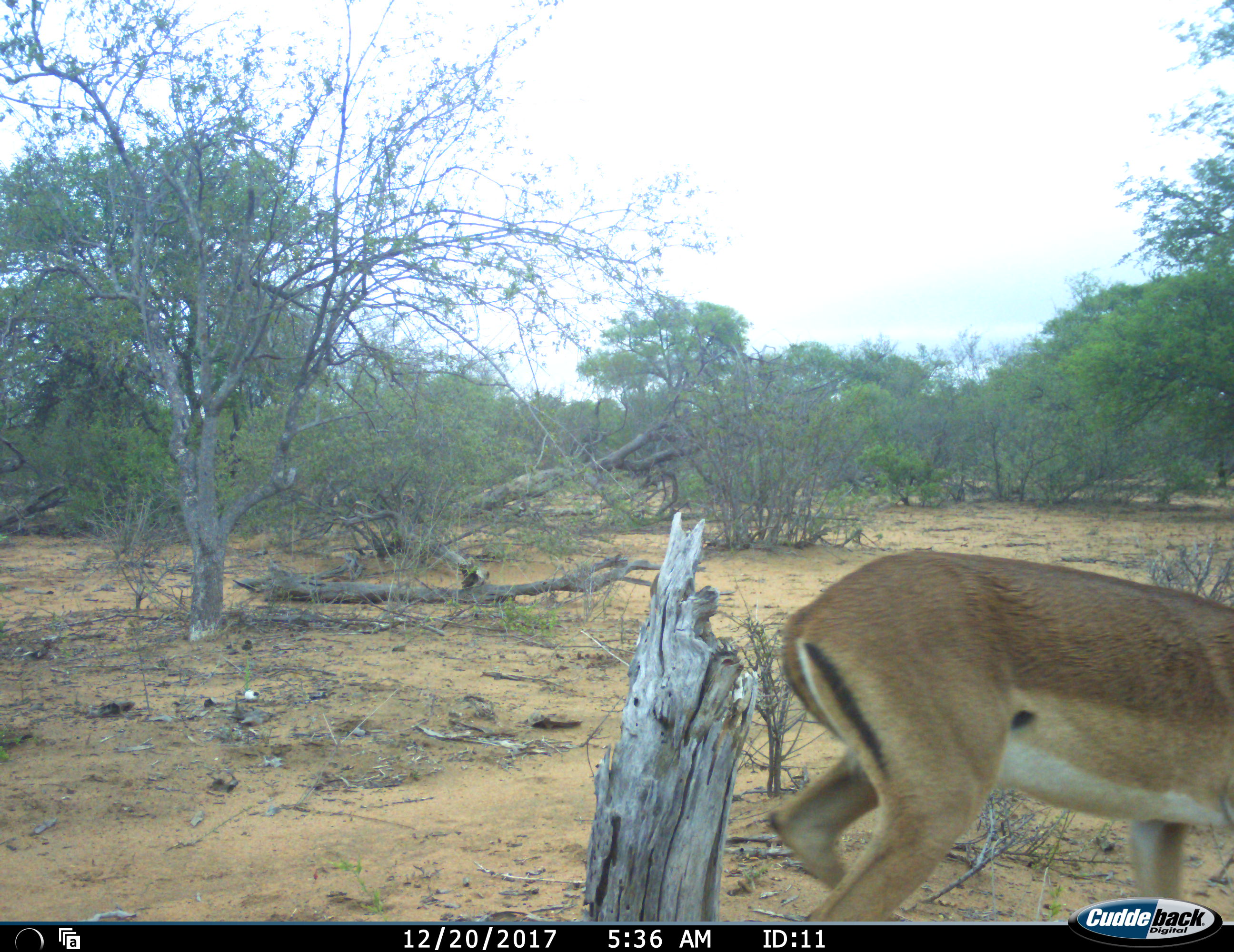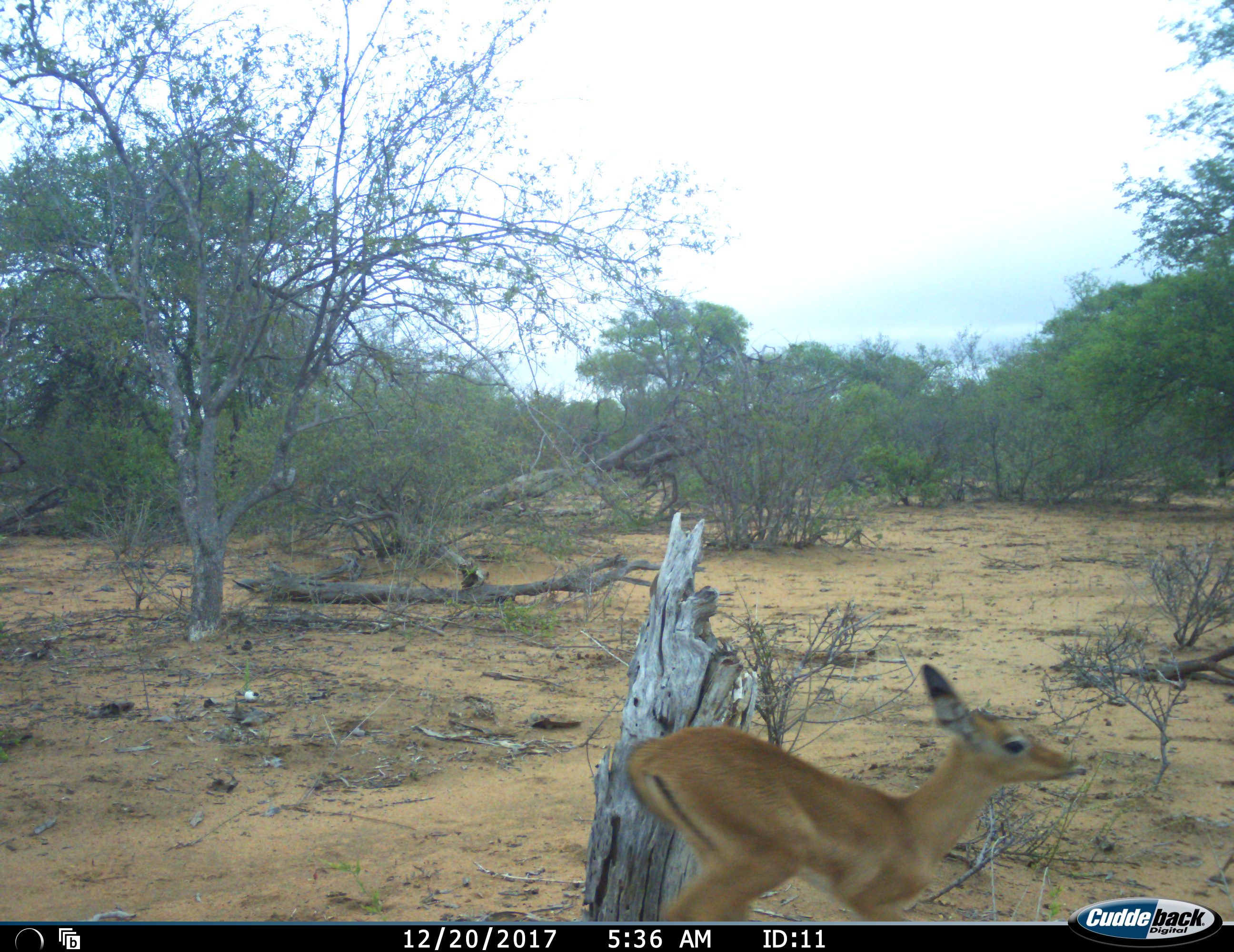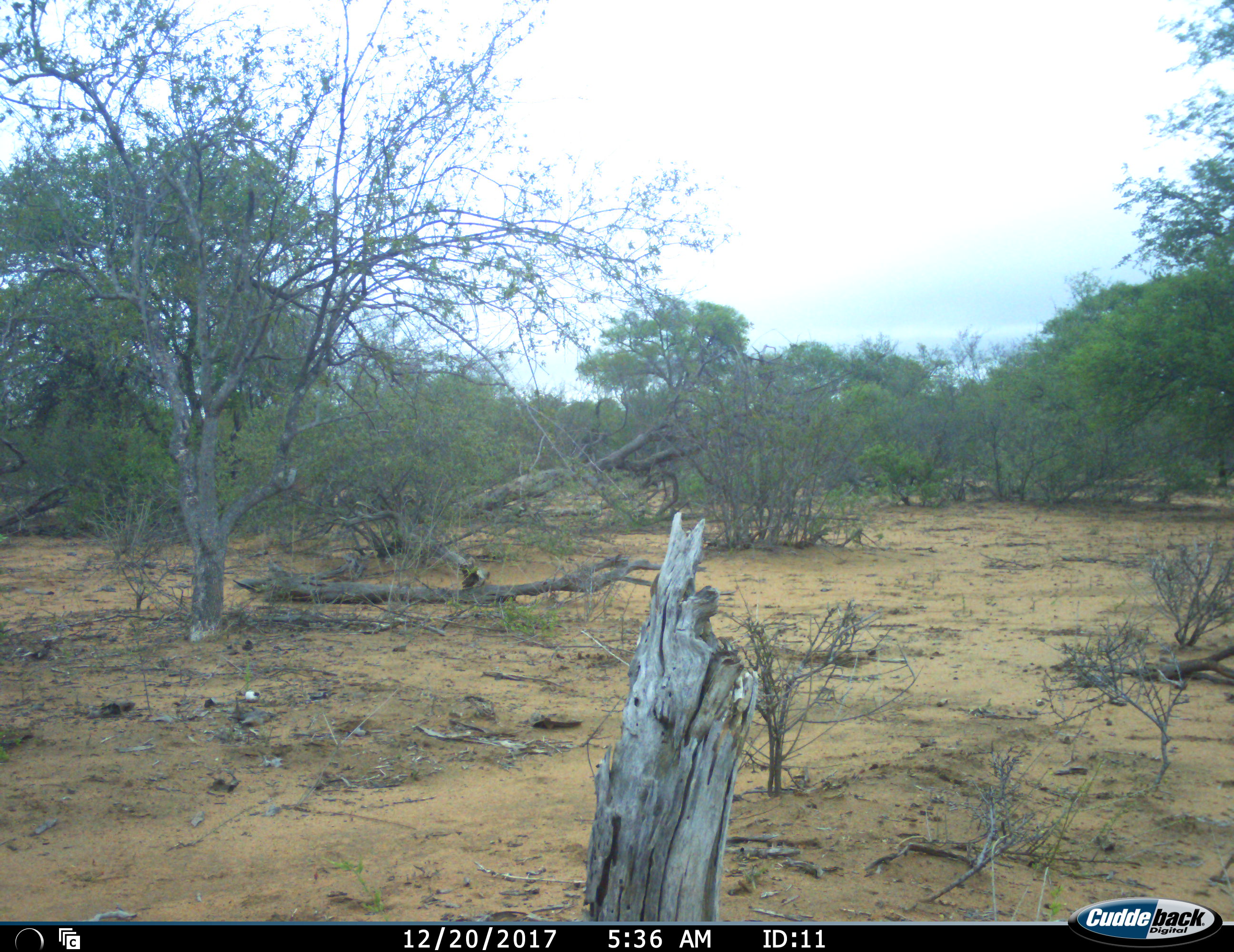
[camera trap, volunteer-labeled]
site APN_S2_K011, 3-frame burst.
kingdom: Animalia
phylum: Chordata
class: Mammalia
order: Artiodactyla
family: Bovidae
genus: Aepyceros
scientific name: Aepyceros melampus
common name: impala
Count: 2.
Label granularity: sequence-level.